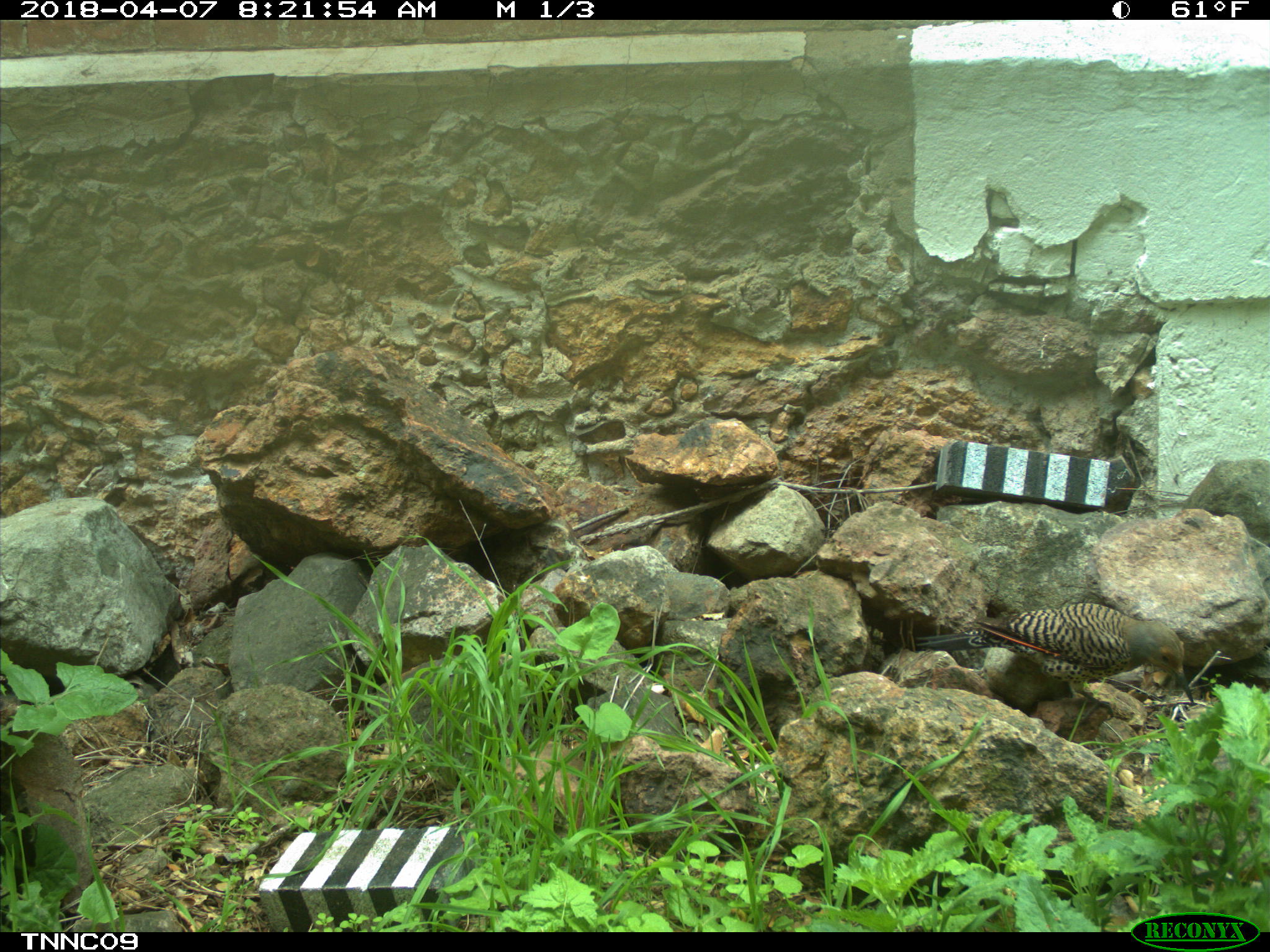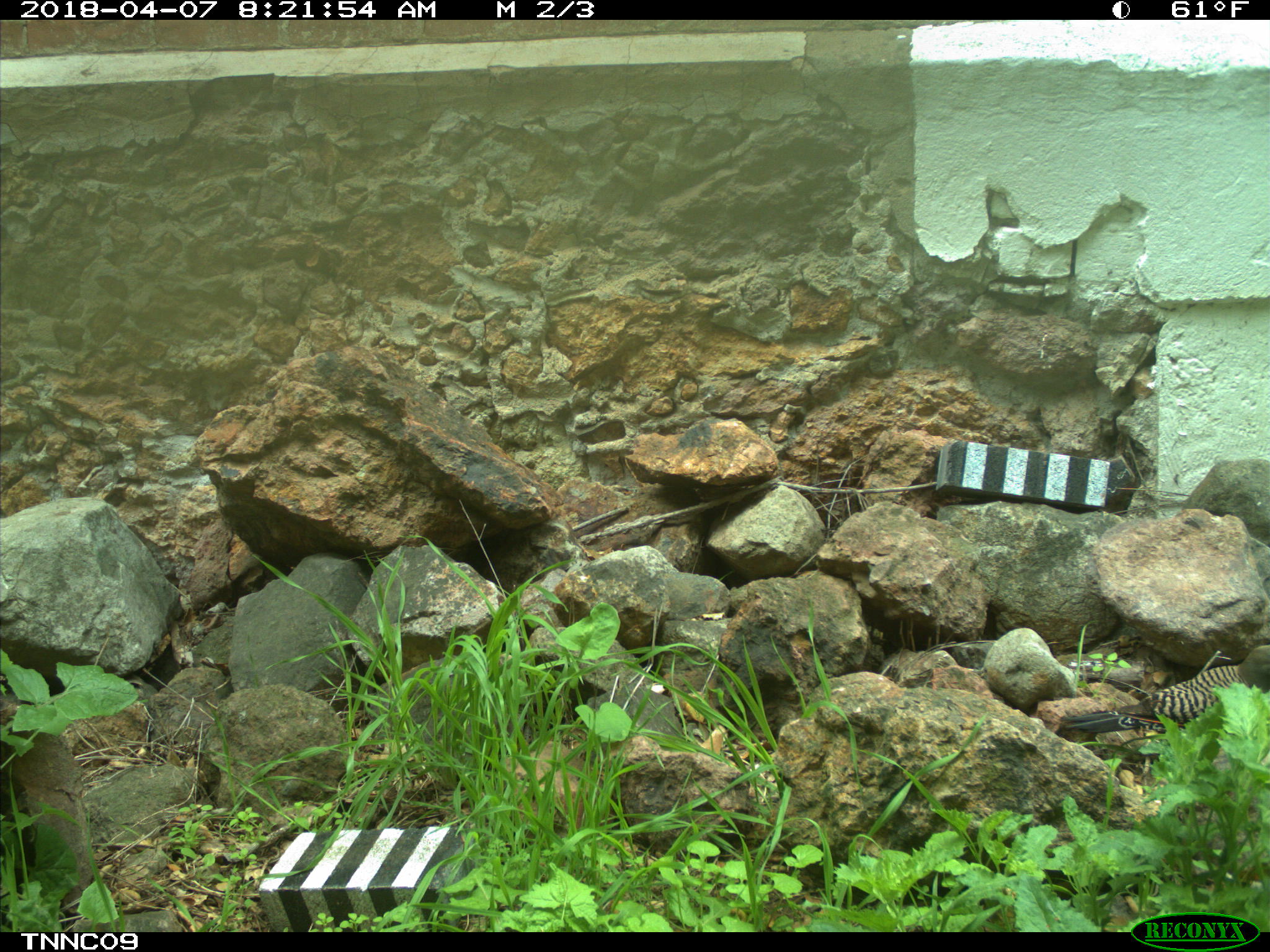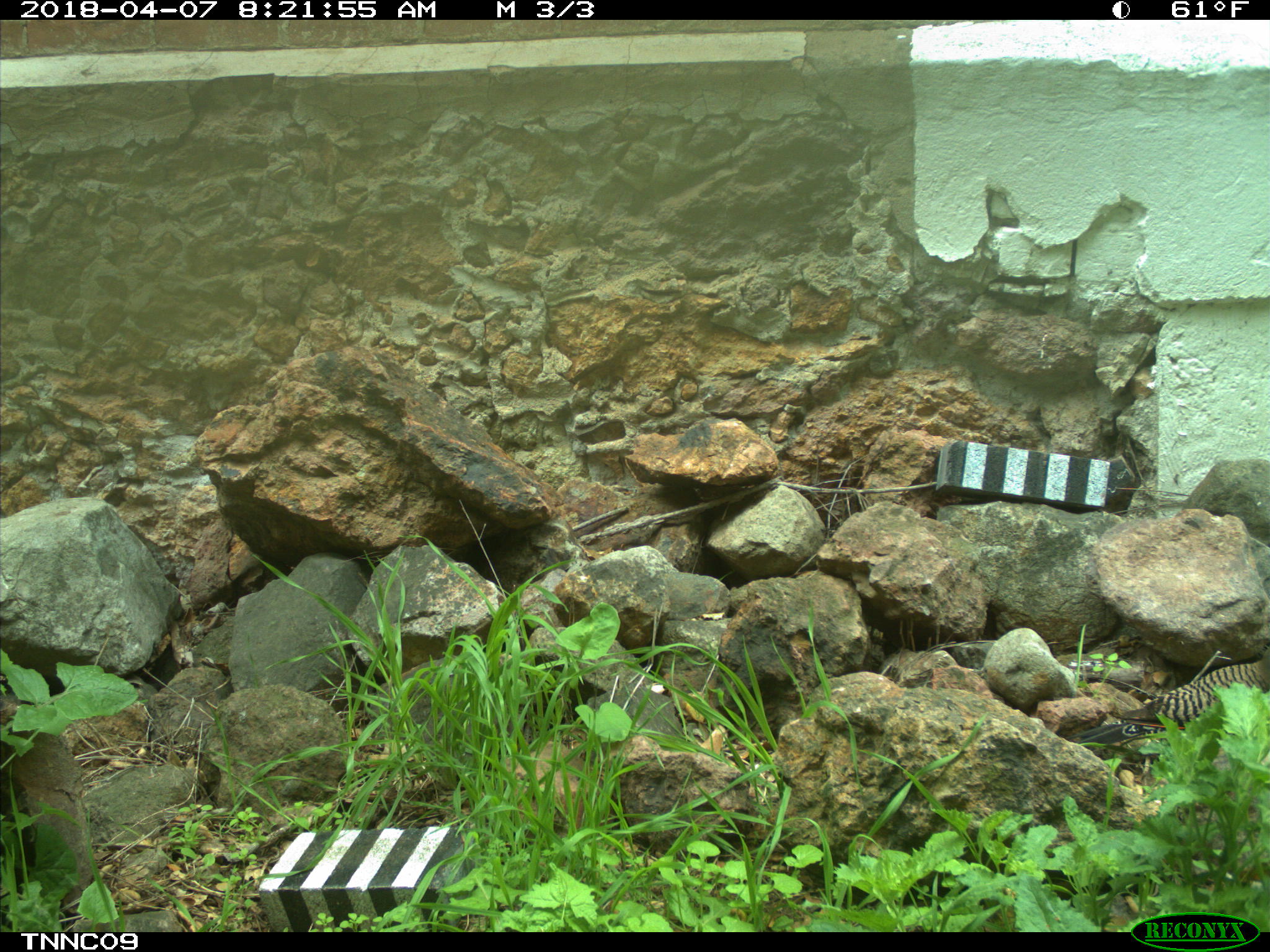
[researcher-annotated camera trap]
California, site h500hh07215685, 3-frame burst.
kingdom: Animalia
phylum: Chordata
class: Aves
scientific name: Aves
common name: bird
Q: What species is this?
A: Bird (Aves).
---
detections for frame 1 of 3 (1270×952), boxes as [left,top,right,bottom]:
bird: [911,602,1192,728]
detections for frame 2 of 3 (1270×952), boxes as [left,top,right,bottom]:
bird: [1065,646,1269,733]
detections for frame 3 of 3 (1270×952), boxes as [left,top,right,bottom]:
bird: [1062,648,1269,749]